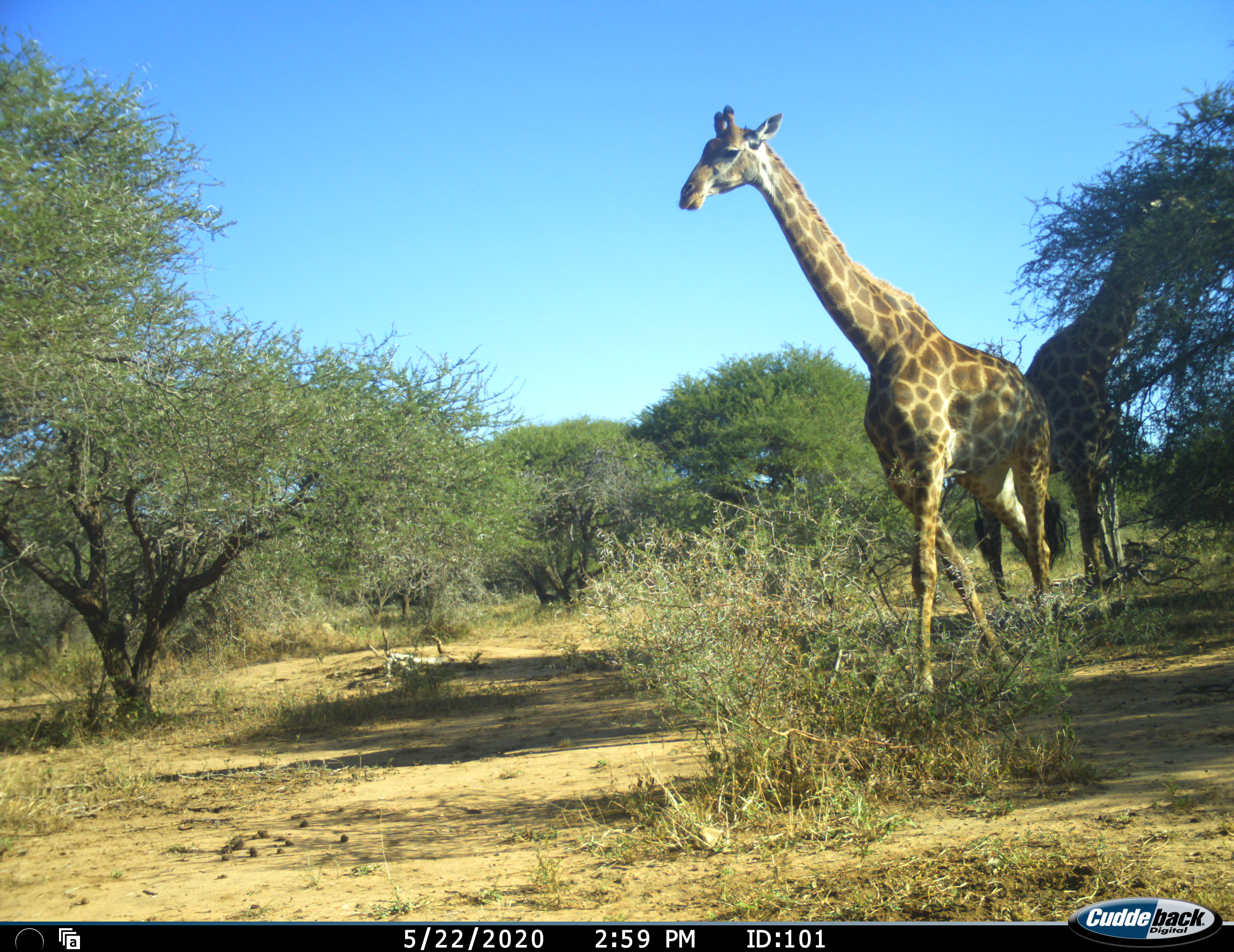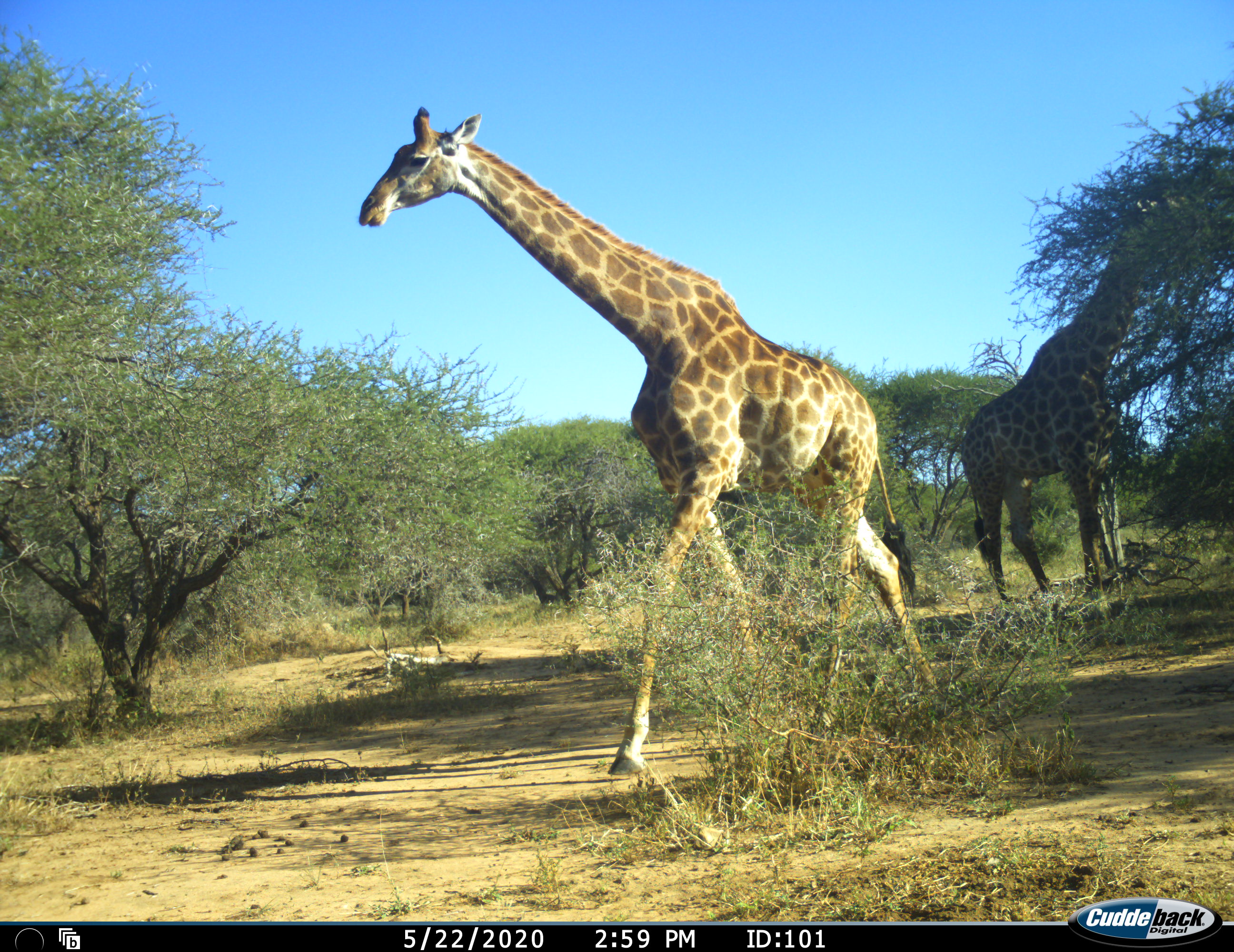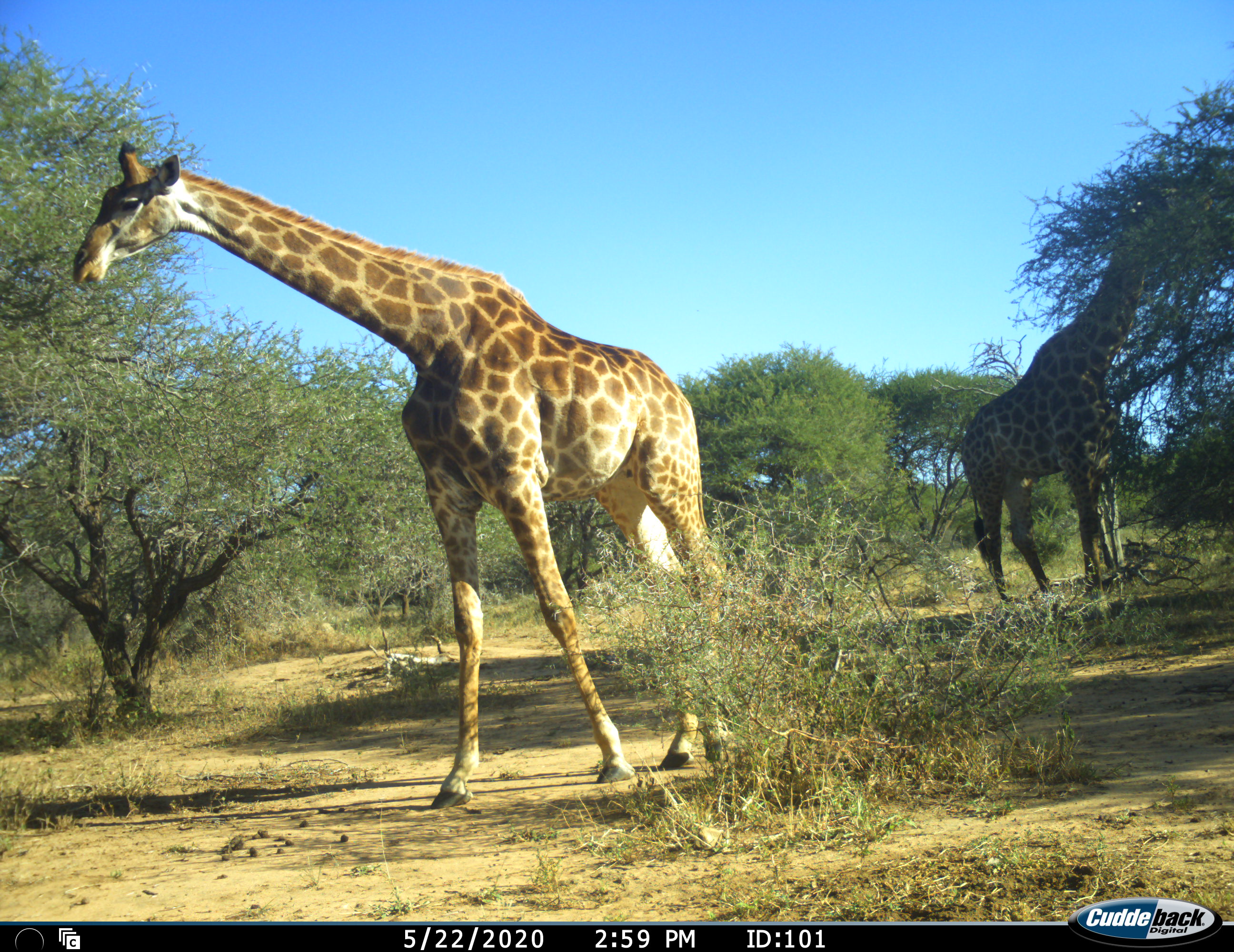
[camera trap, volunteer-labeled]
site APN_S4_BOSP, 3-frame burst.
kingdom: Animalia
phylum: Chordata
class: Mammalia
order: Artiodactyla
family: Giraffidae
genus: Giraffa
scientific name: Giraffa camelopardalis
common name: giraffe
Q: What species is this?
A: Giraffe (Giraffa camelopardalis).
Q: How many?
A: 2.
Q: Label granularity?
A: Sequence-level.